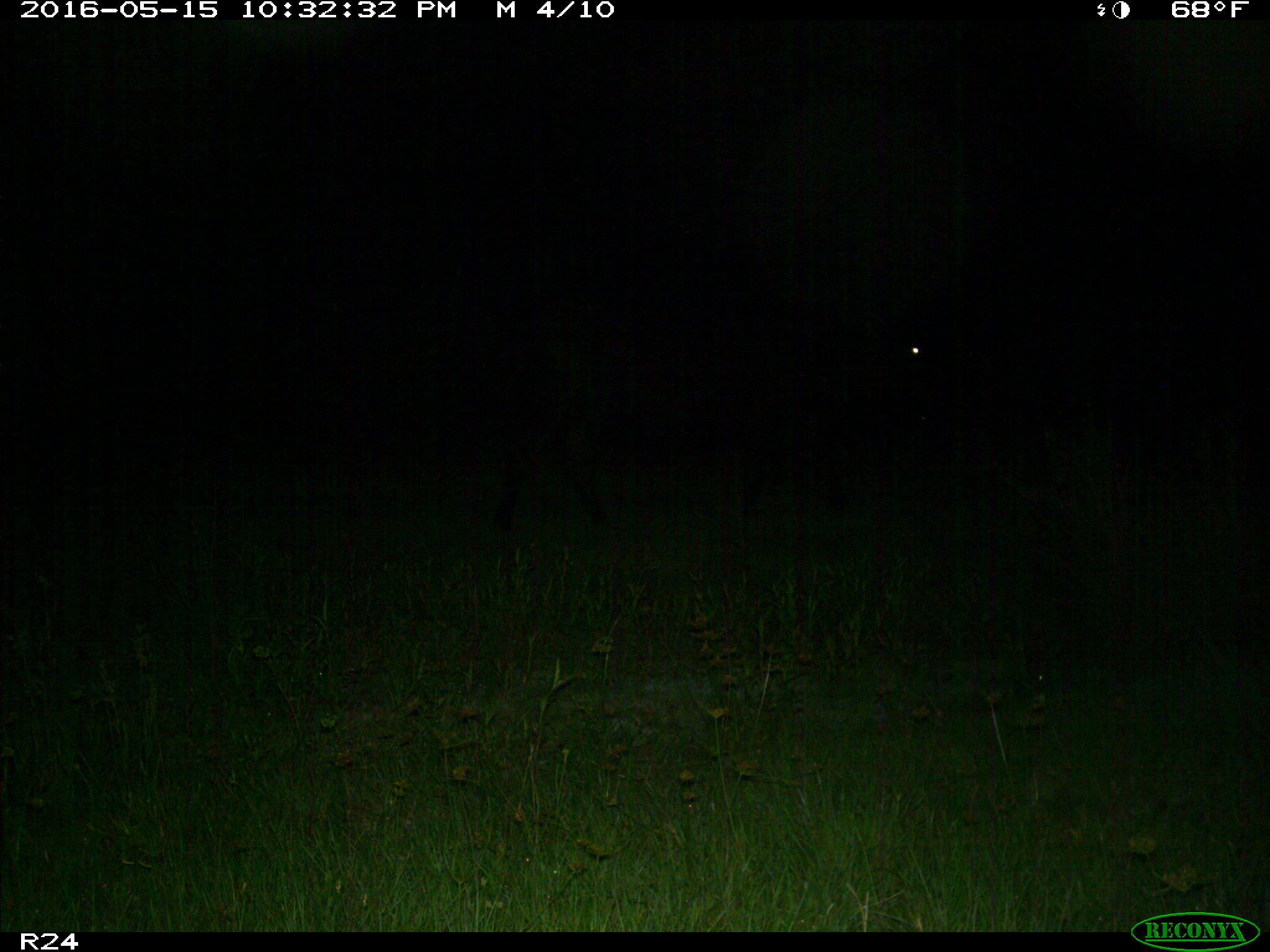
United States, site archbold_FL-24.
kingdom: Animalia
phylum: Chordata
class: Mammalia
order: Artiodactyla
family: Bovidae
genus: Bos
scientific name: Bos taurus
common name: domestic cow